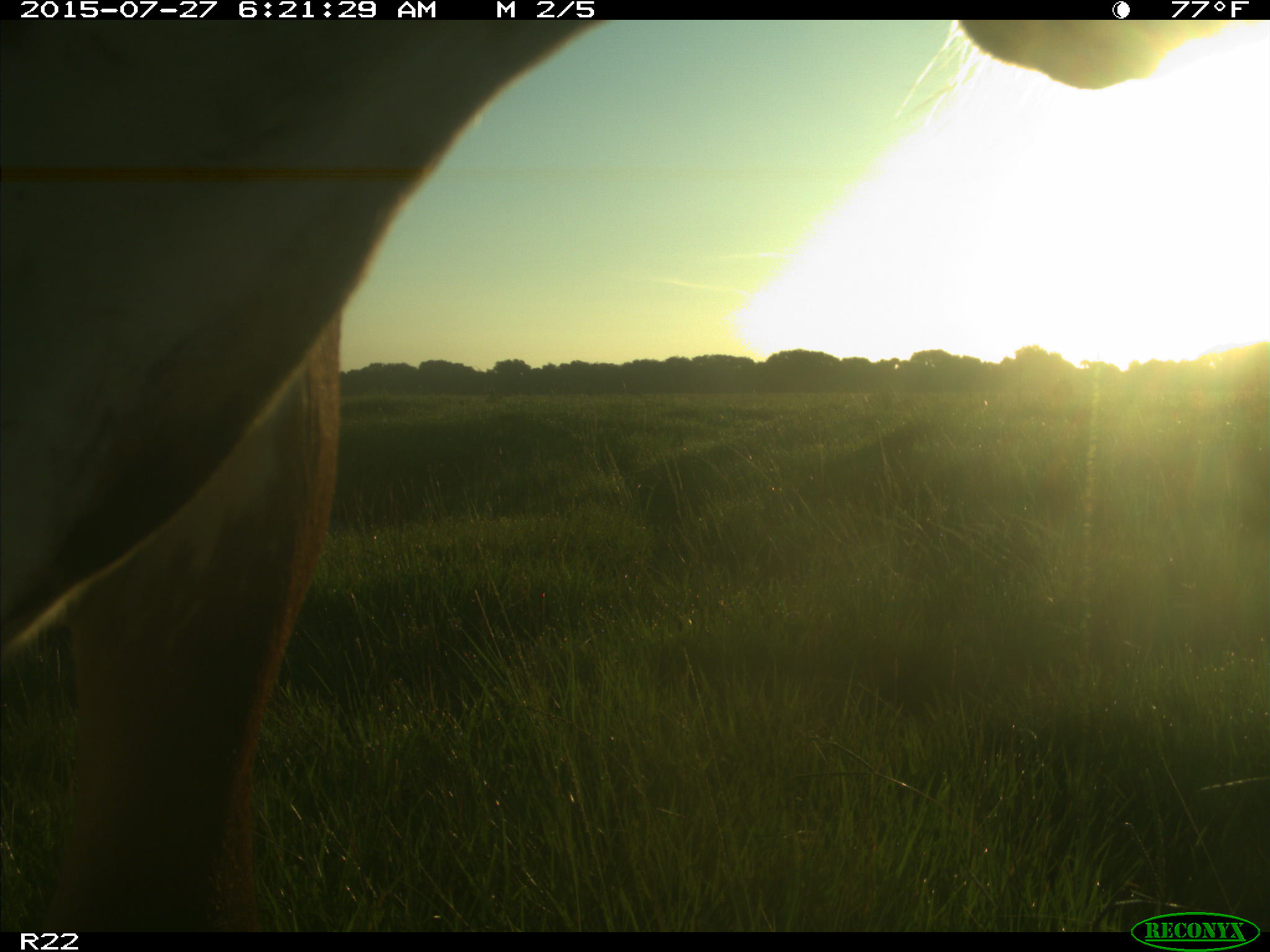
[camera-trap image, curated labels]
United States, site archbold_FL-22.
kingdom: Animalia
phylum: Chordata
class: Mammalia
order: Artiodactyla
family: Bovidae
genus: Bos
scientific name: Bos taurus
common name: domestic cow